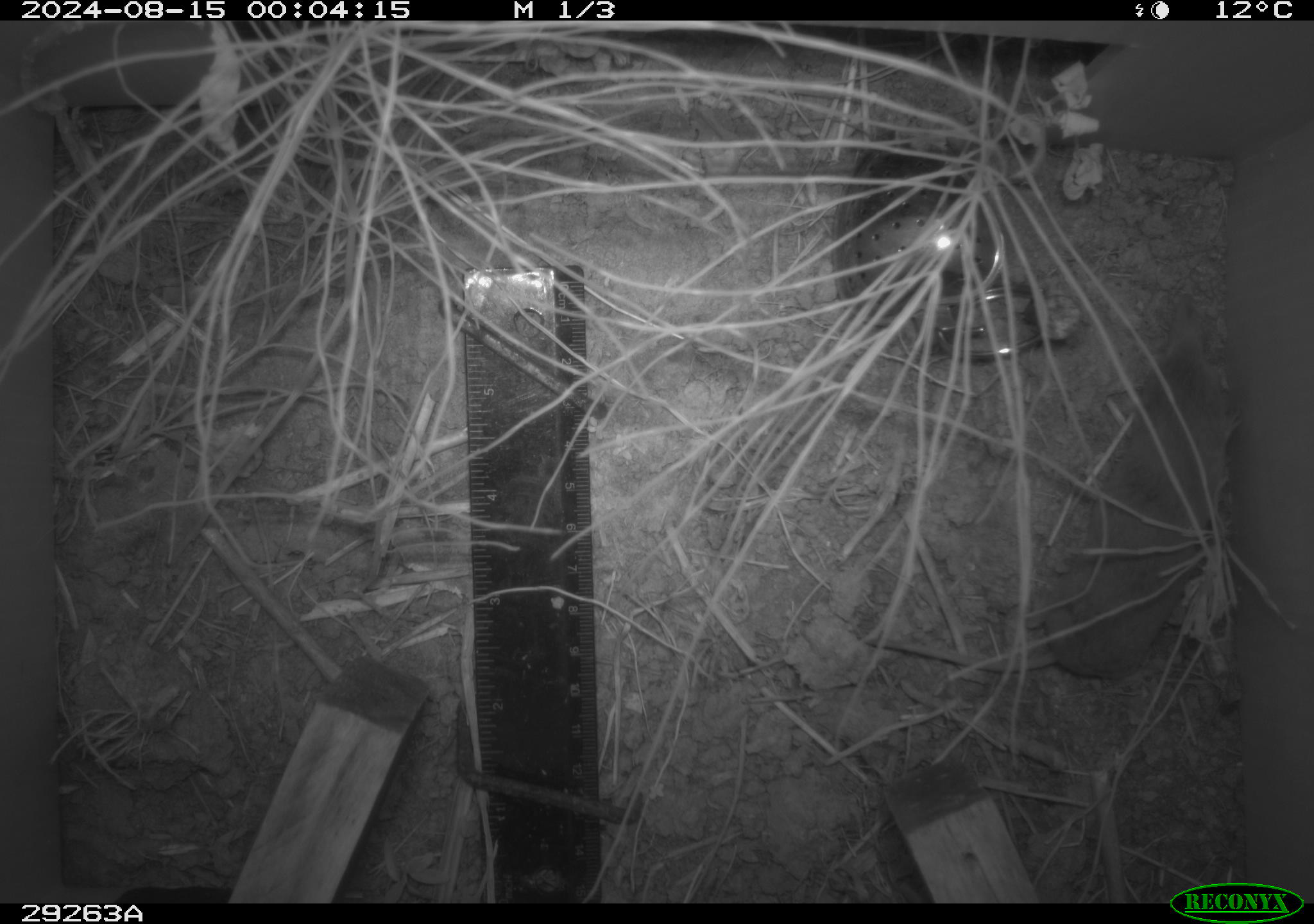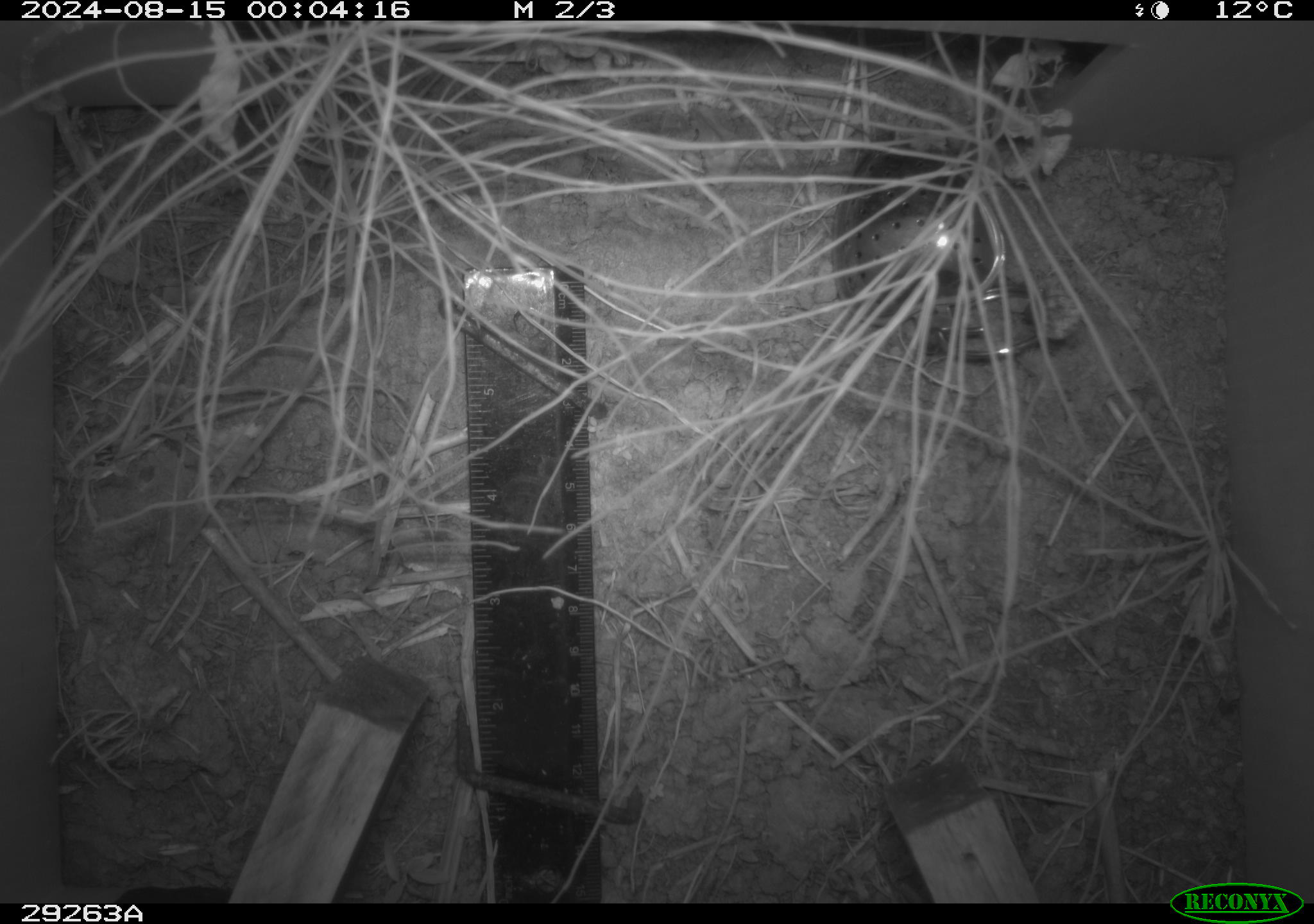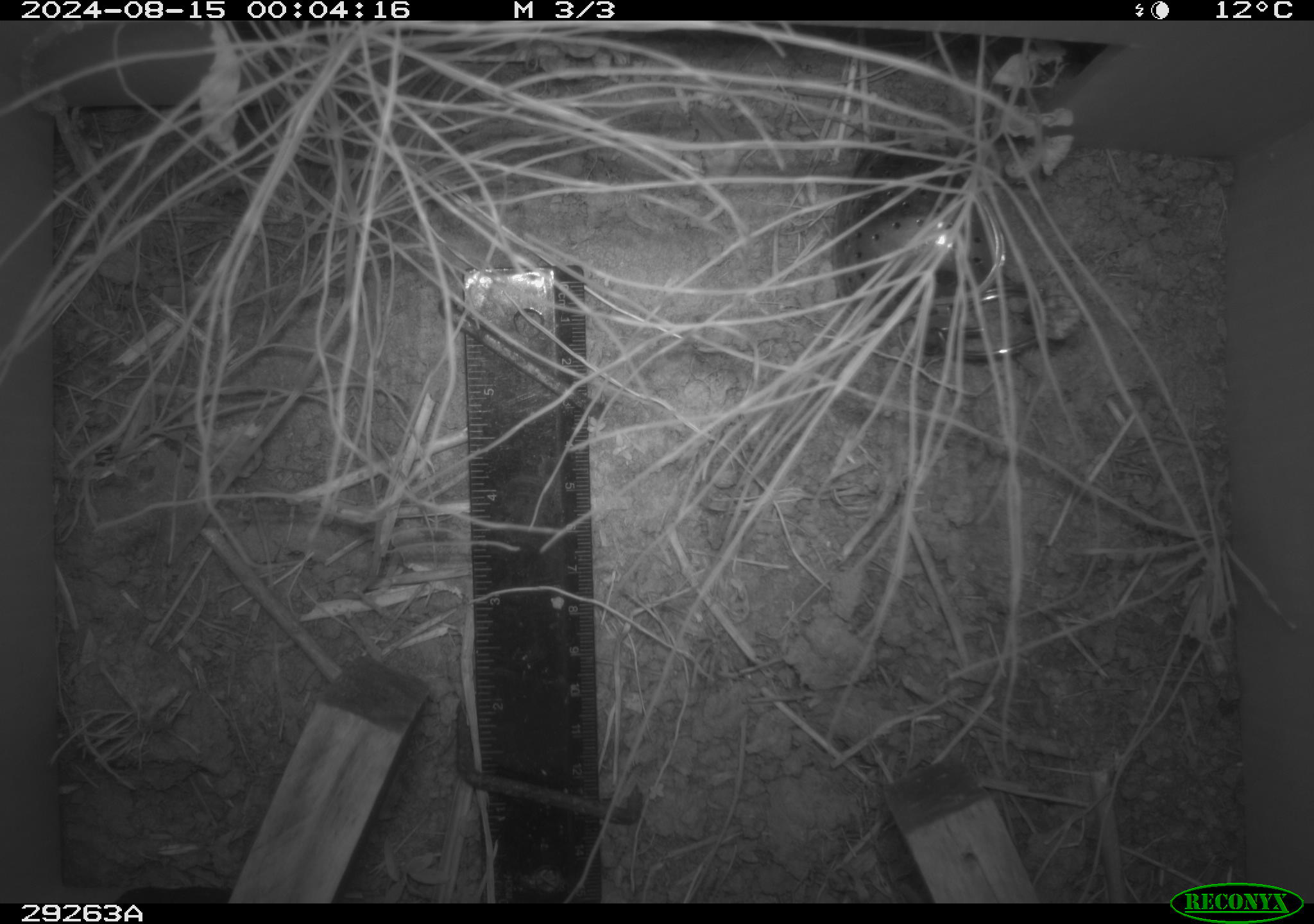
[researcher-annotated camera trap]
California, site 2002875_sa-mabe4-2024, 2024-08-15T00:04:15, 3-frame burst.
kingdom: Animalia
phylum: Chordata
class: Mammalia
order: Eulipotyphla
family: Soricidae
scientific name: Soricidae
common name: shrews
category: soricidae family